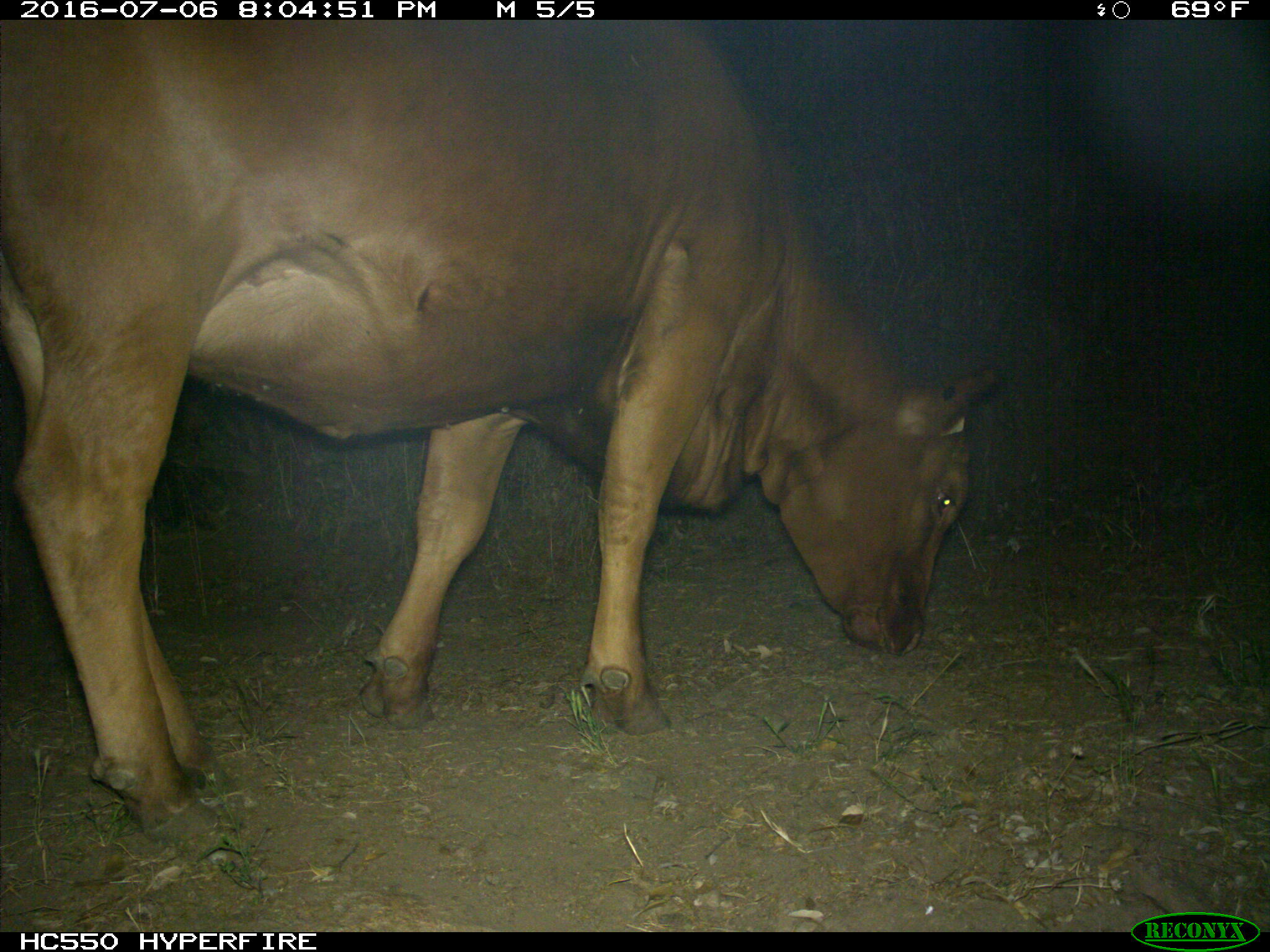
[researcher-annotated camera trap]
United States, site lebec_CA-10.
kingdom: Animalia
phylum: Chordata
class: Mammalia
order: Artiodactyla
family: Bovidae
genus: Bos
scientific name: Bos taurus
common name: domestic cow